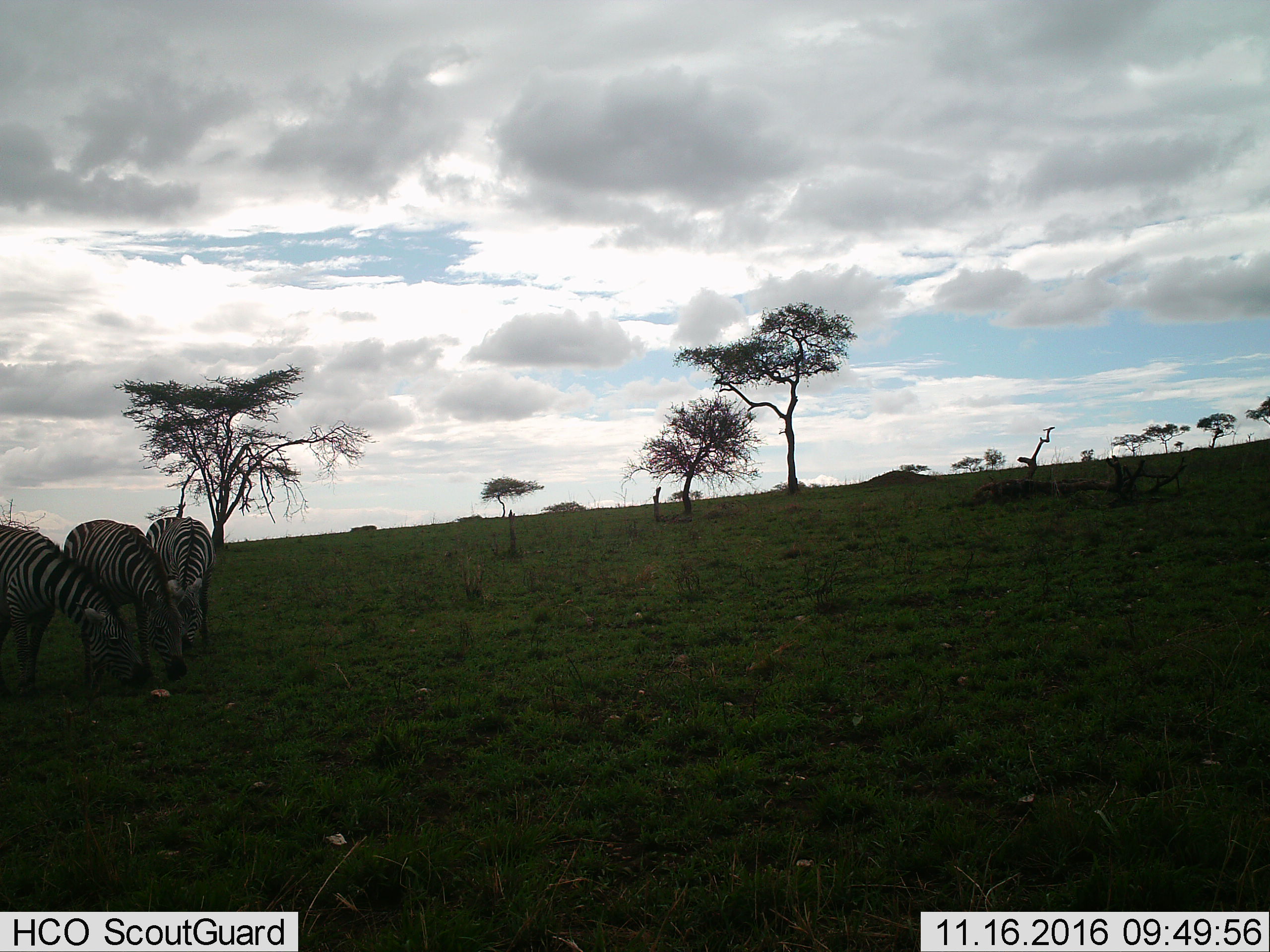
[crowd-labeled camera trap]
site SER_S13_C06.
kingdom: Animalia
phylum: Chordata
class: Mammalia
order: Perissodactyla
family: Equidae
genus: Equus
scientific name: Equus quagga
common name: plains zebra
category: zebraplains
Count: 3.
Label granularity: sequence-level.